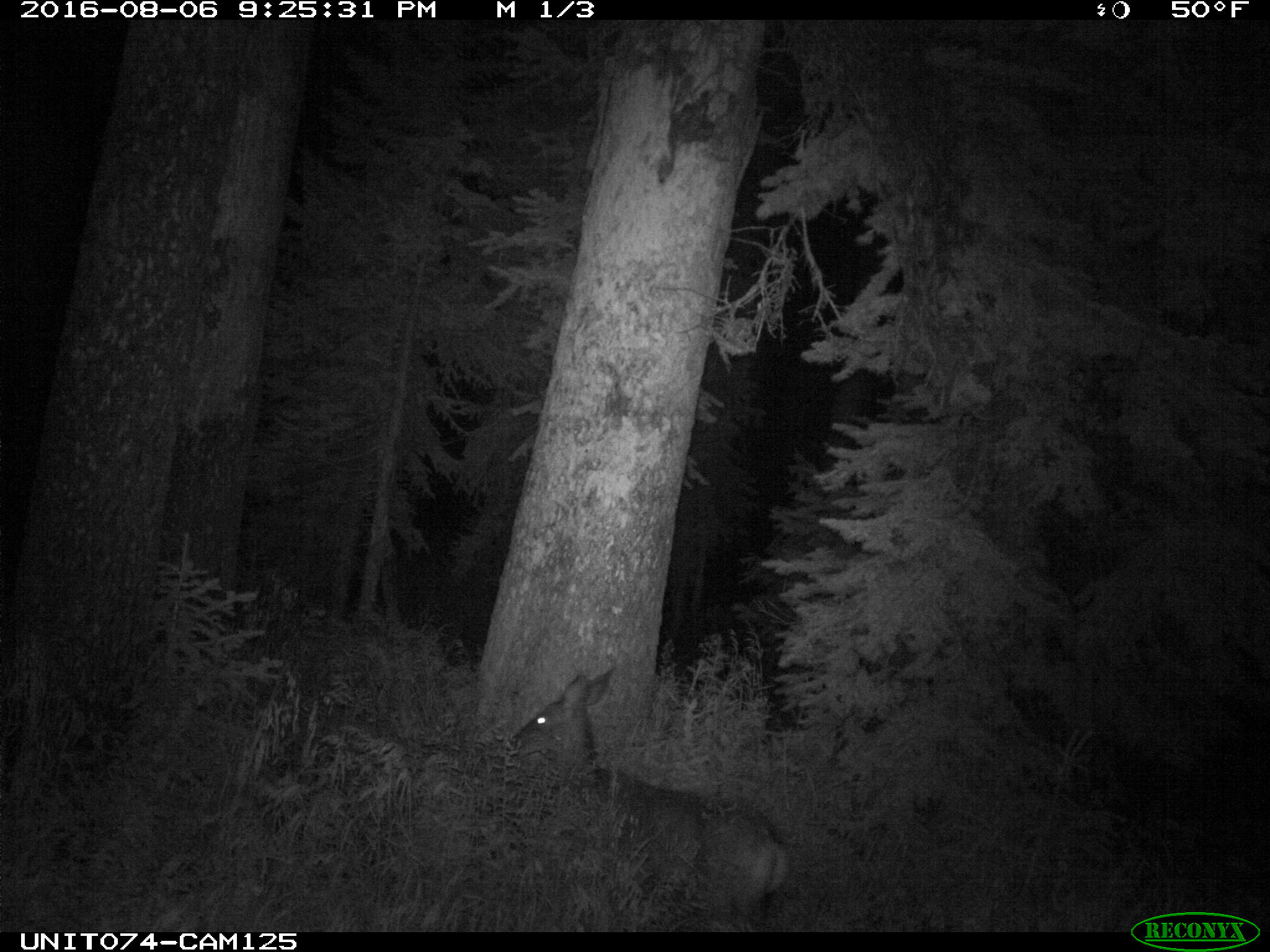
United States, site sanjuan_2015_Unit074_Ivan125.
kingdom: Animalia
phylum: Chordata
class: Mammalia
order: Artiodactyla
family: Cervidae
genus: Odocoileus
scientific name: Odocoileus hemionus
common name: mule deer